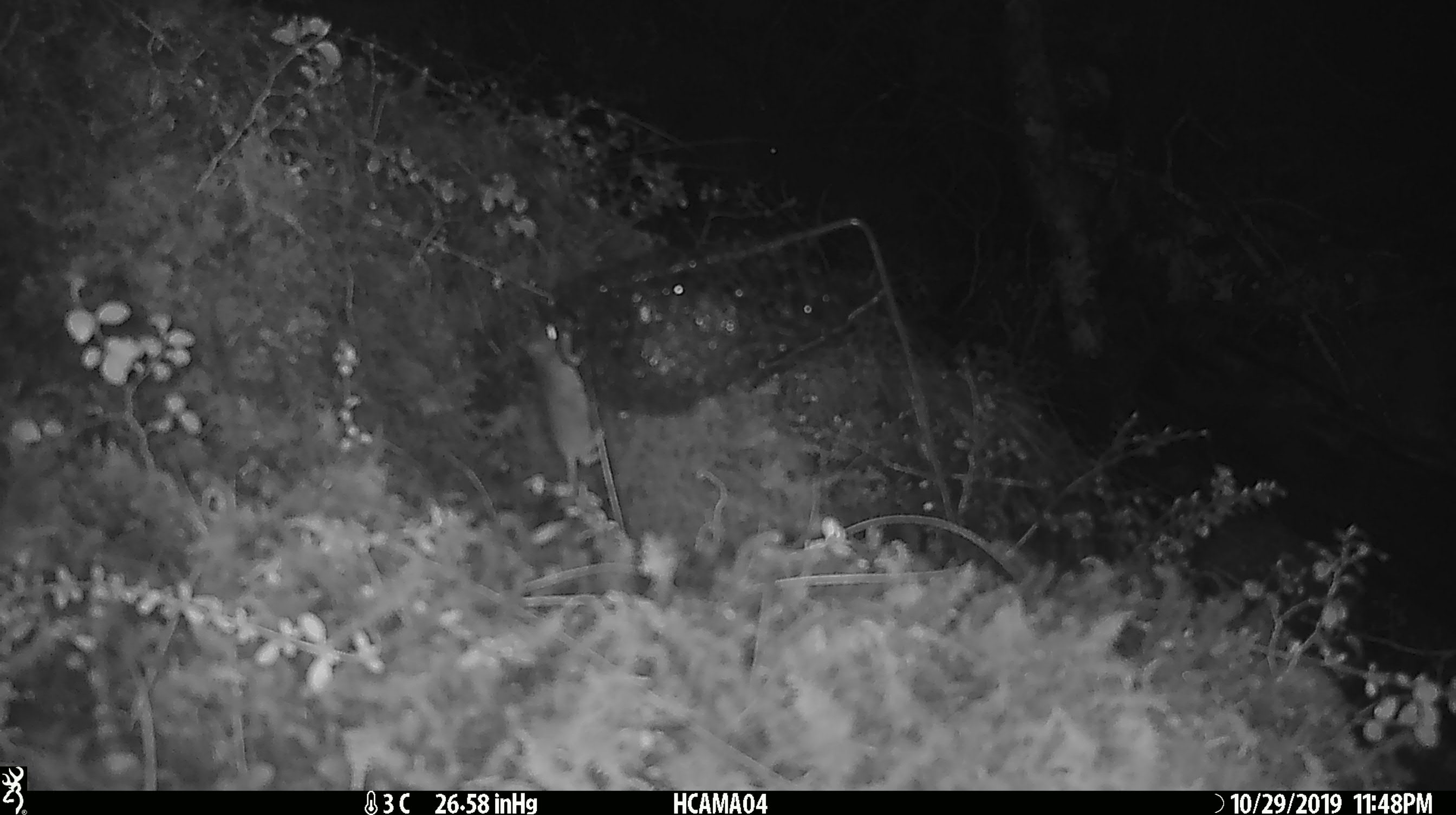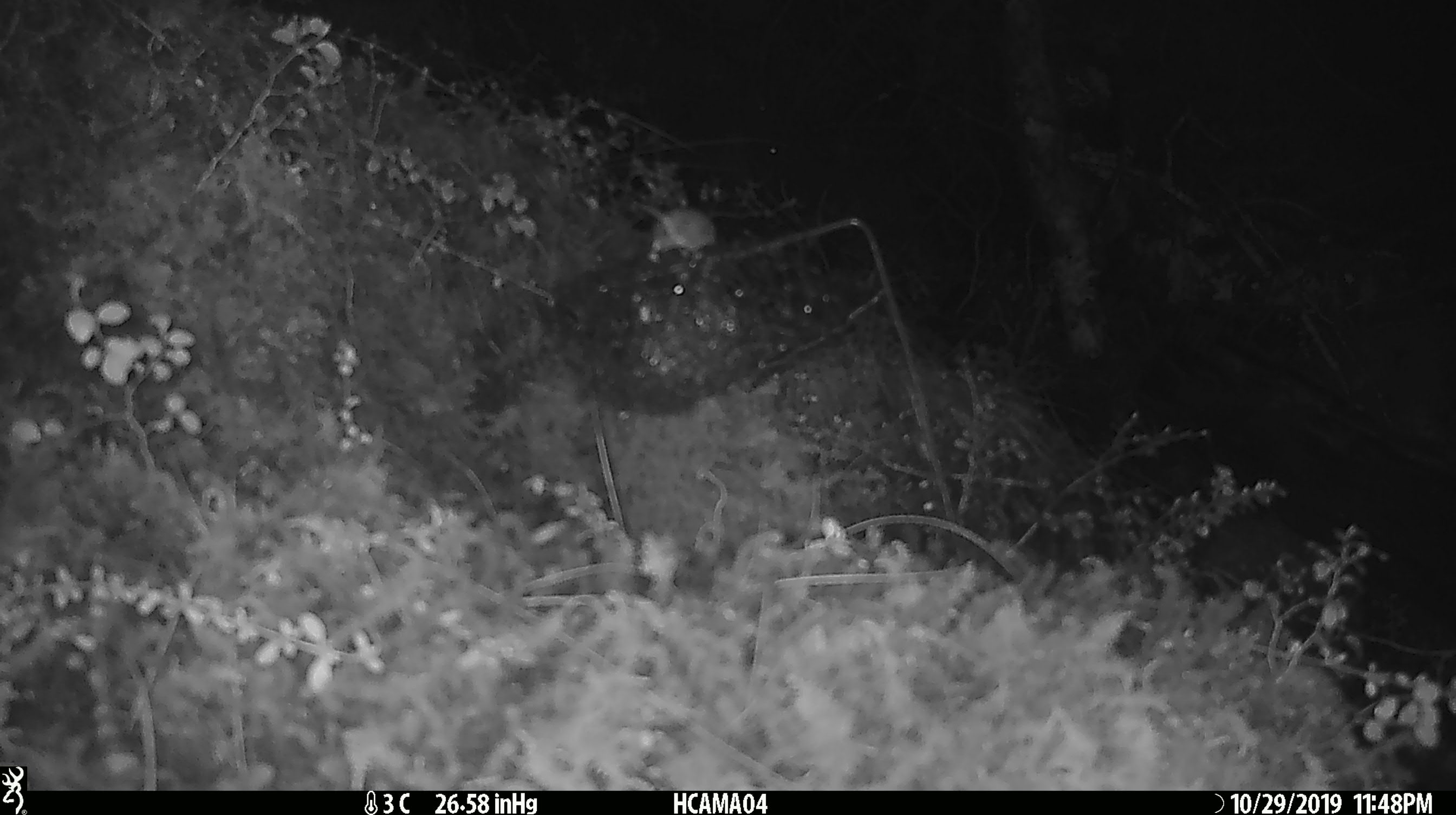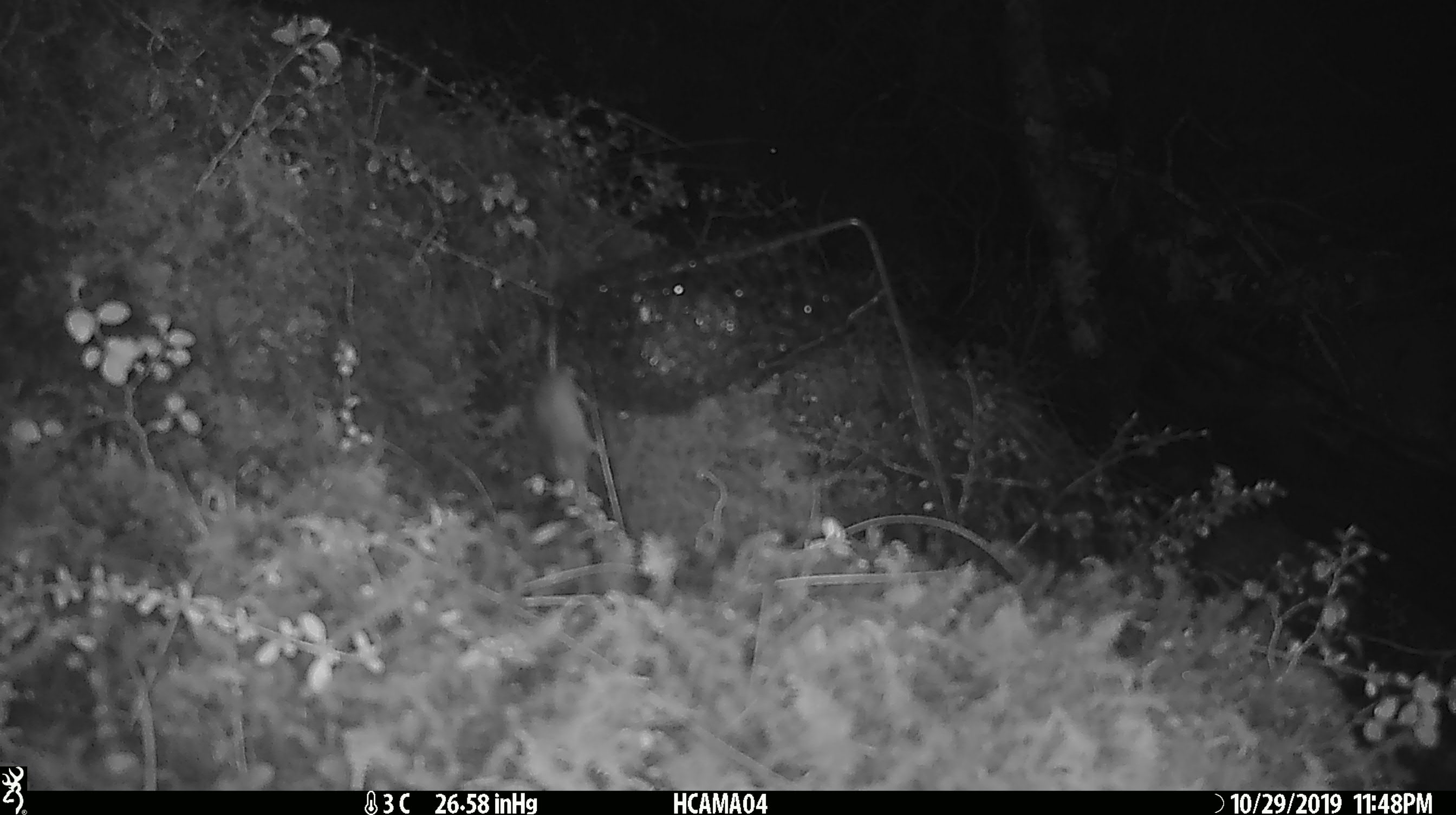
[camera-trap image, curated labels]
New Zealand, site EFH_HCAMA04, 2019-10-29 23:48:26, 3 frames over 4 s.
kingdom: Animalia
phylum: Chordata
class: Mammalia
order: Rodentia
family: Muridae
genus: Mus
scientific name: Mus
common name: mouse